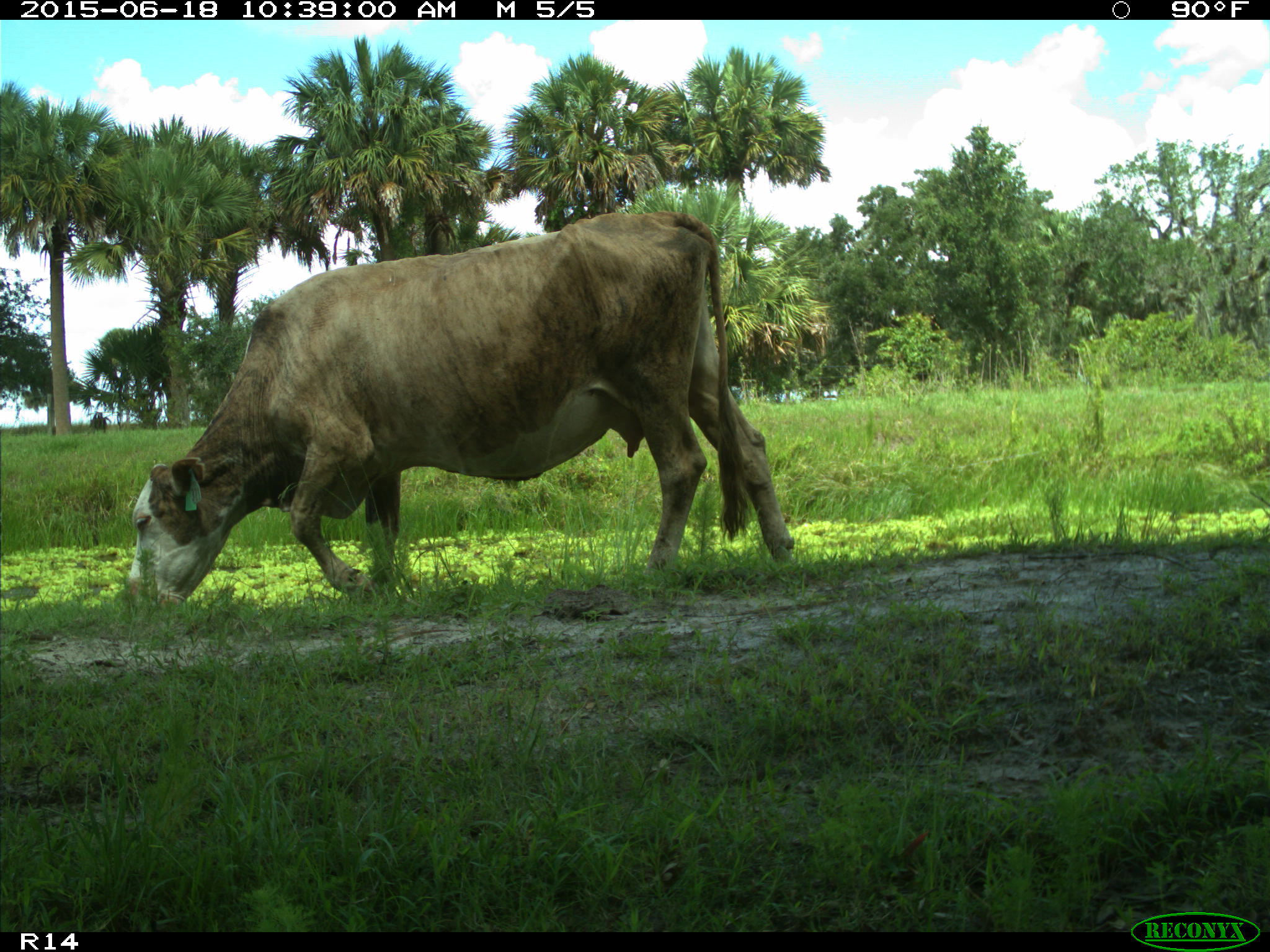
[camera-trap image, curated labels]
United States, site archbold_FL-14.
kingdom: Animalia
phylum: Chordata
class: Mammalia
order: Artiodactyla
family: Bovidae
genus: Bos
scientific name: Bos taurus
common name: domestic cow